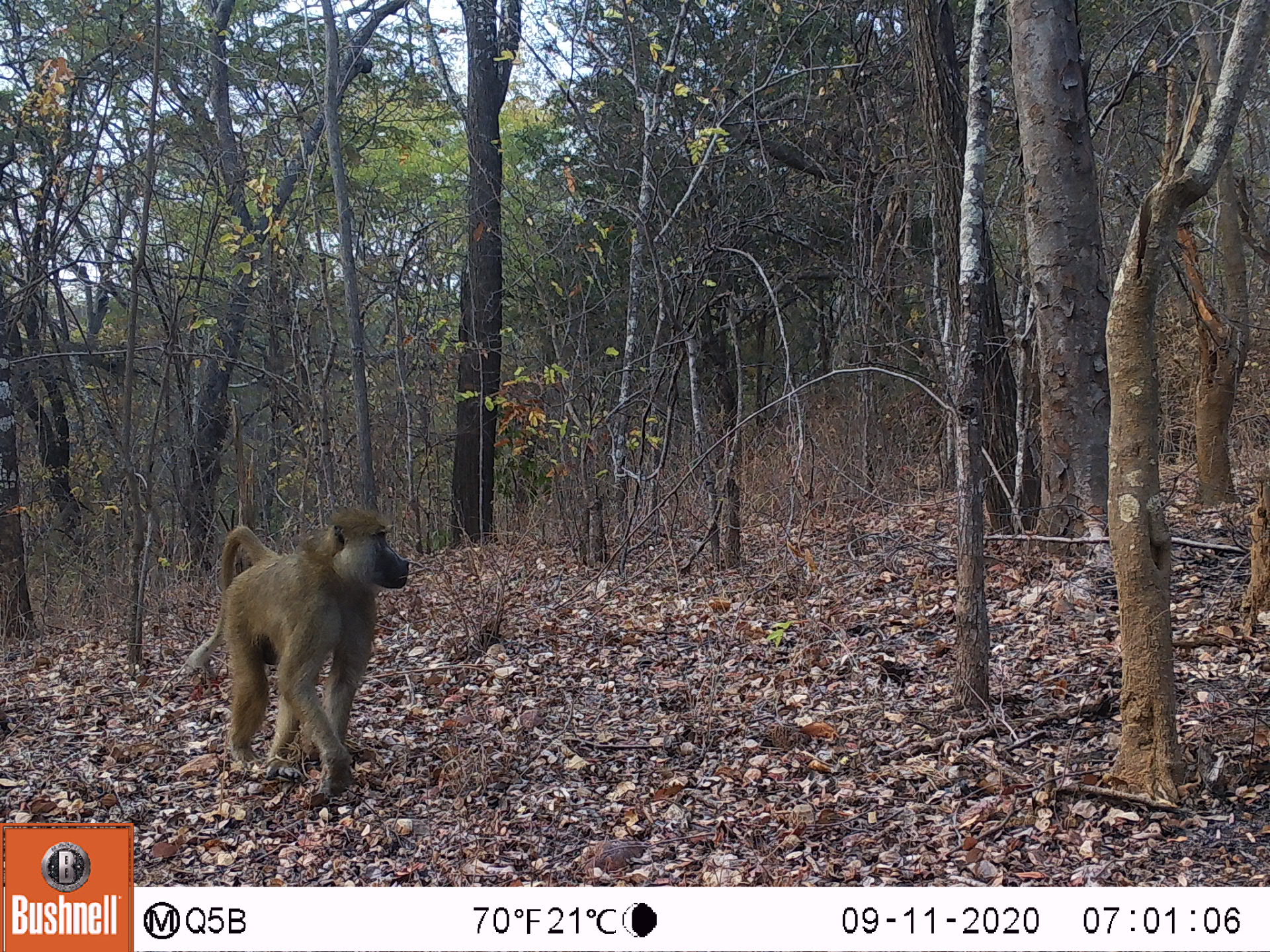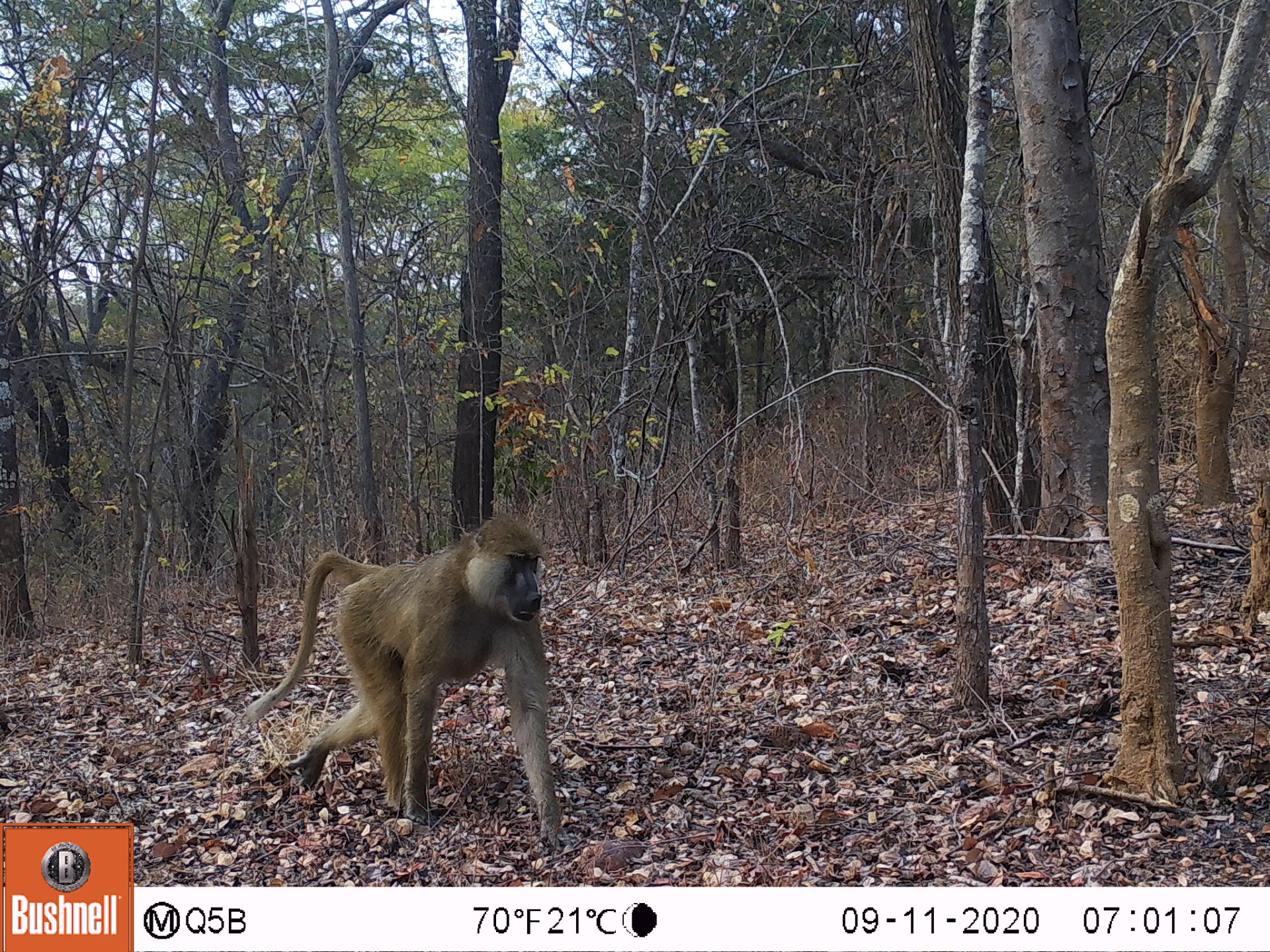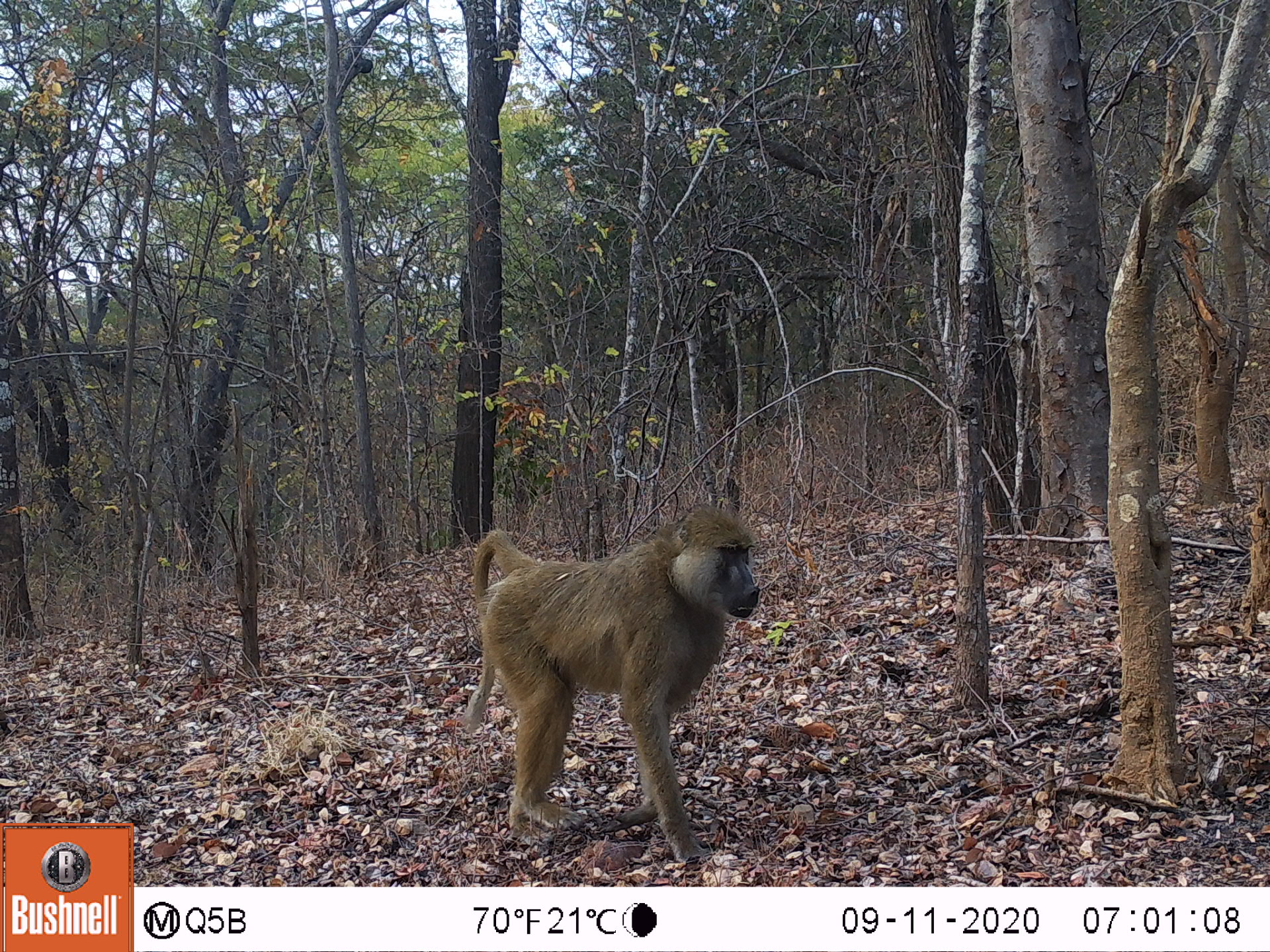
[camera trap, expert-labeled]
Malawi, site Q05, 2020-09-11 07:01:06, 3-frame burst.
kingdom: Animalia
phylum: Chordata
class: Mammalia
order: Primates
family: Cercopithecidae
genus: Papio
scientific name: Papio cynocephalus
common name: yellow baboon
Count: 1.